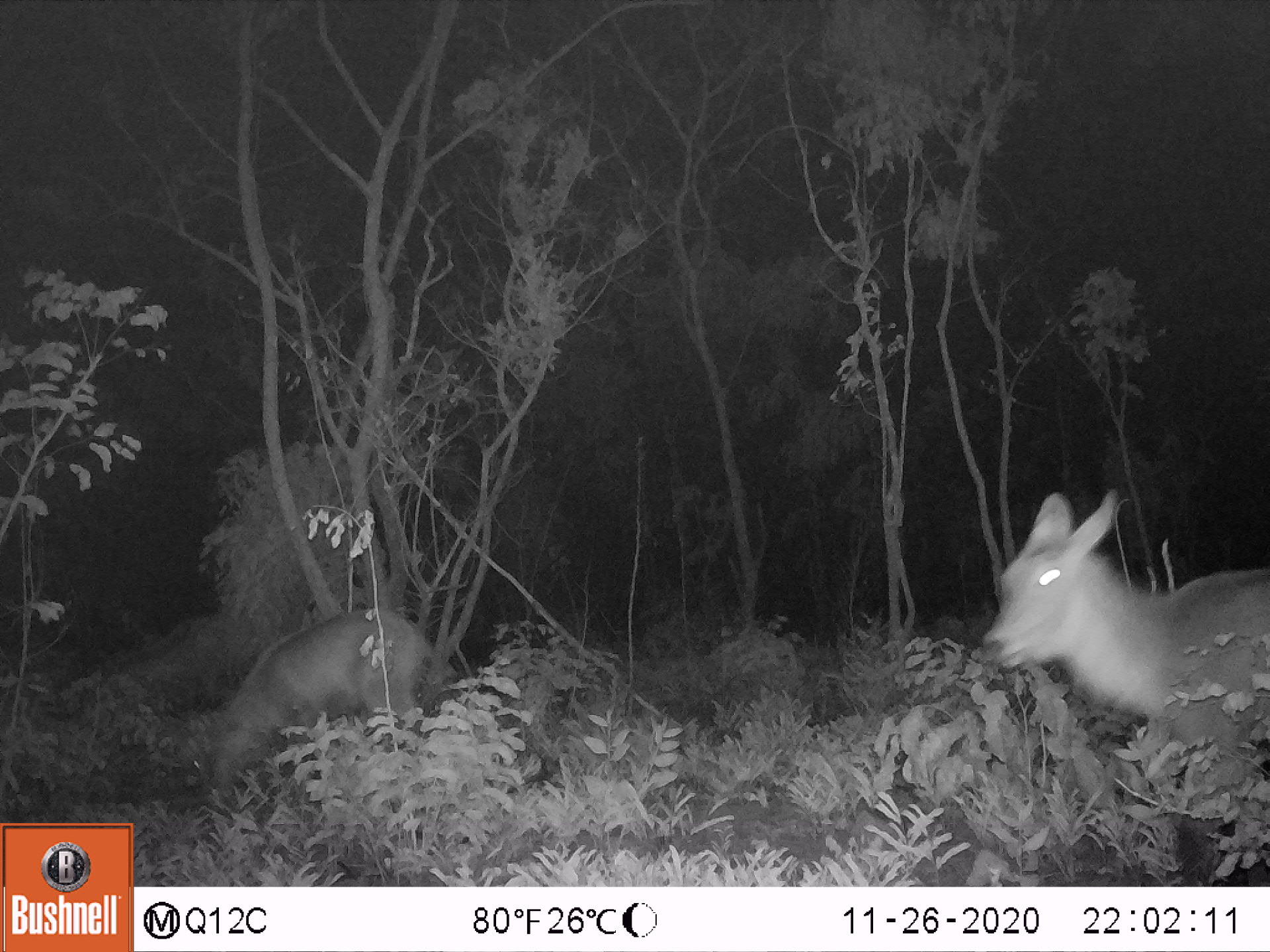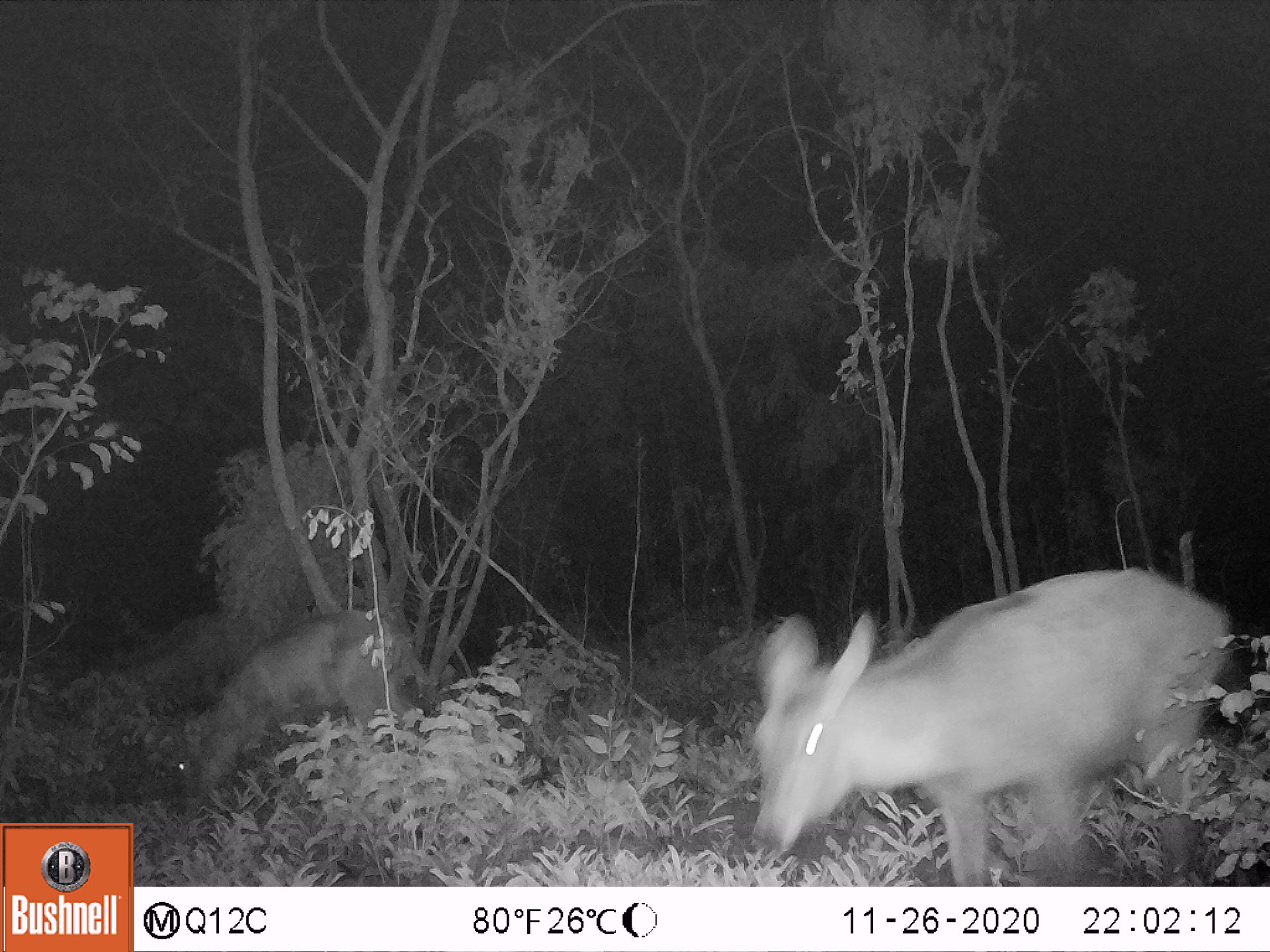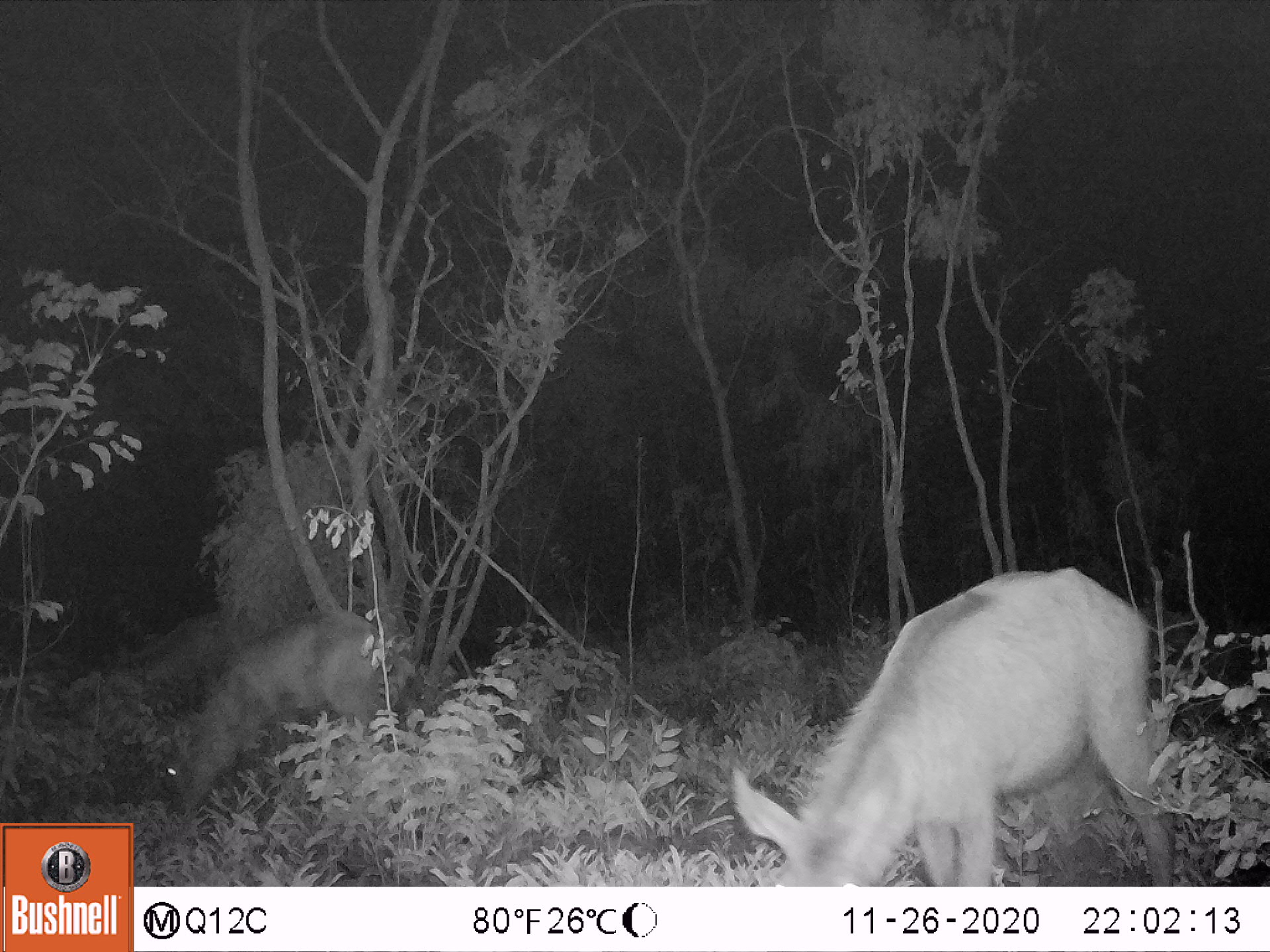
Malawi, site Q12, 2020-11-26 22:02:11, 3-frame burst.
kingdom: Animalia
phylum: Chordata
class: Mammalia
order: Artiodactyla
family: Bovidae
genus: Kobus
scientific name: Kobus ellipsiprymnus ellipsiprymnus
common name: common waterbuck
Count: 2.